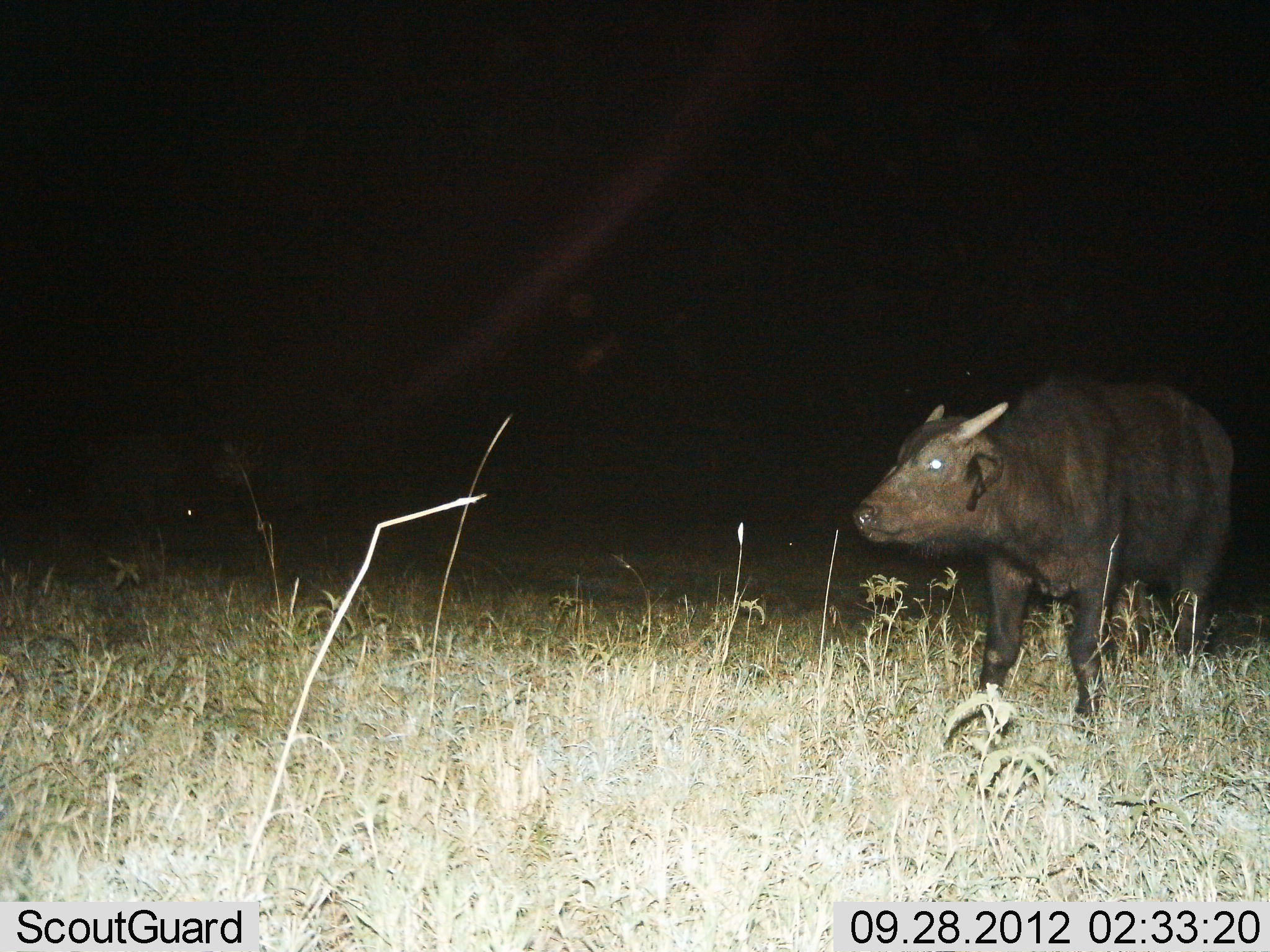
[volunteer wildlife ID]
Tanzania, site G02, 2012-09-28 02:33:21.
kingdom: Animalia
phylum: Chordata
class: Mammalia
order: Artiodactyla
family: Bovidae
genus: Syncerus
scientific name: Syncerus caffer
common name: cape buffalo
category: buffalo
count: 1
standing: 100%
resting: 10%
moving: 0%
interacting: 0%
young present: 30%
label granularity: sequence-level